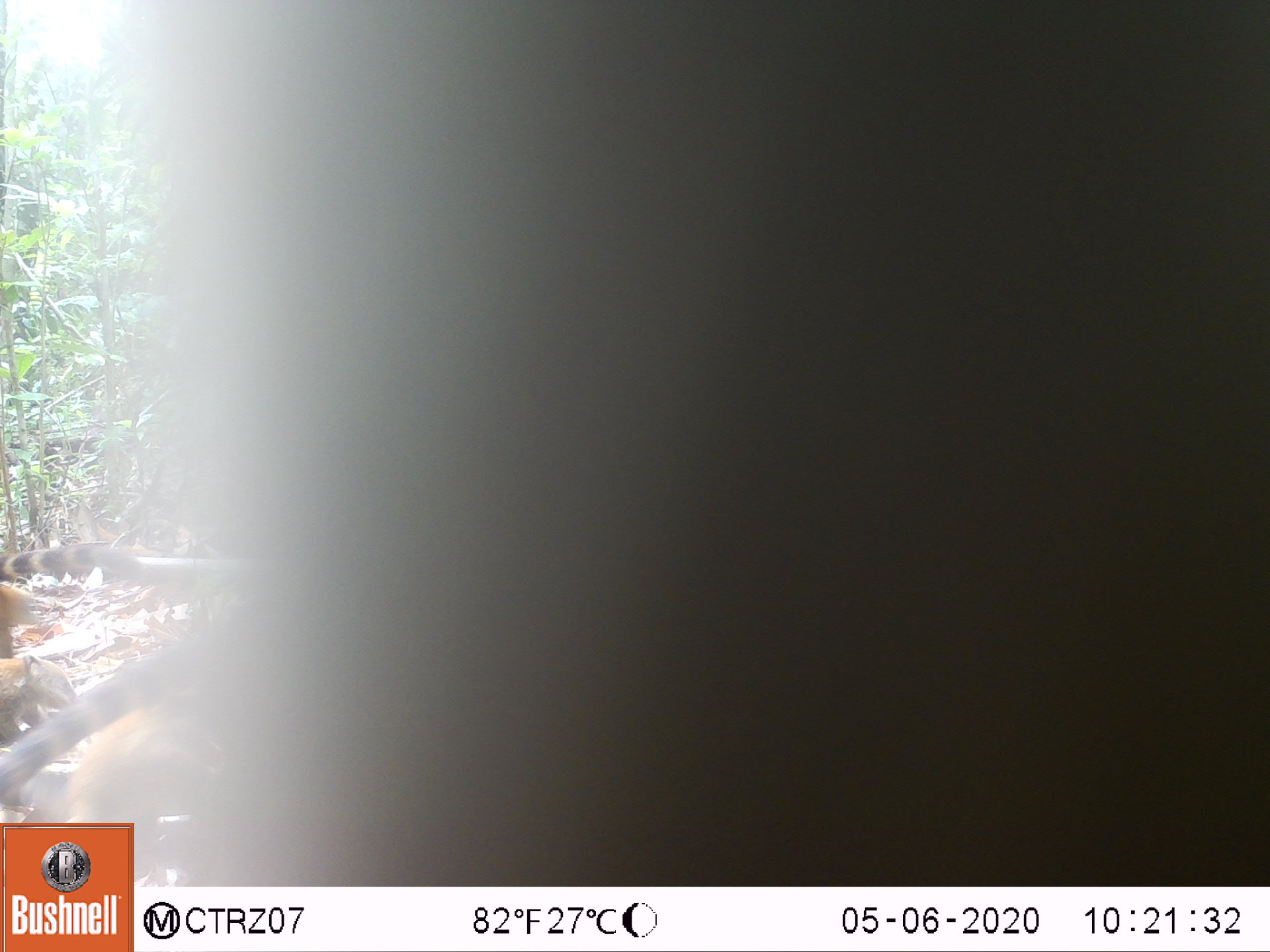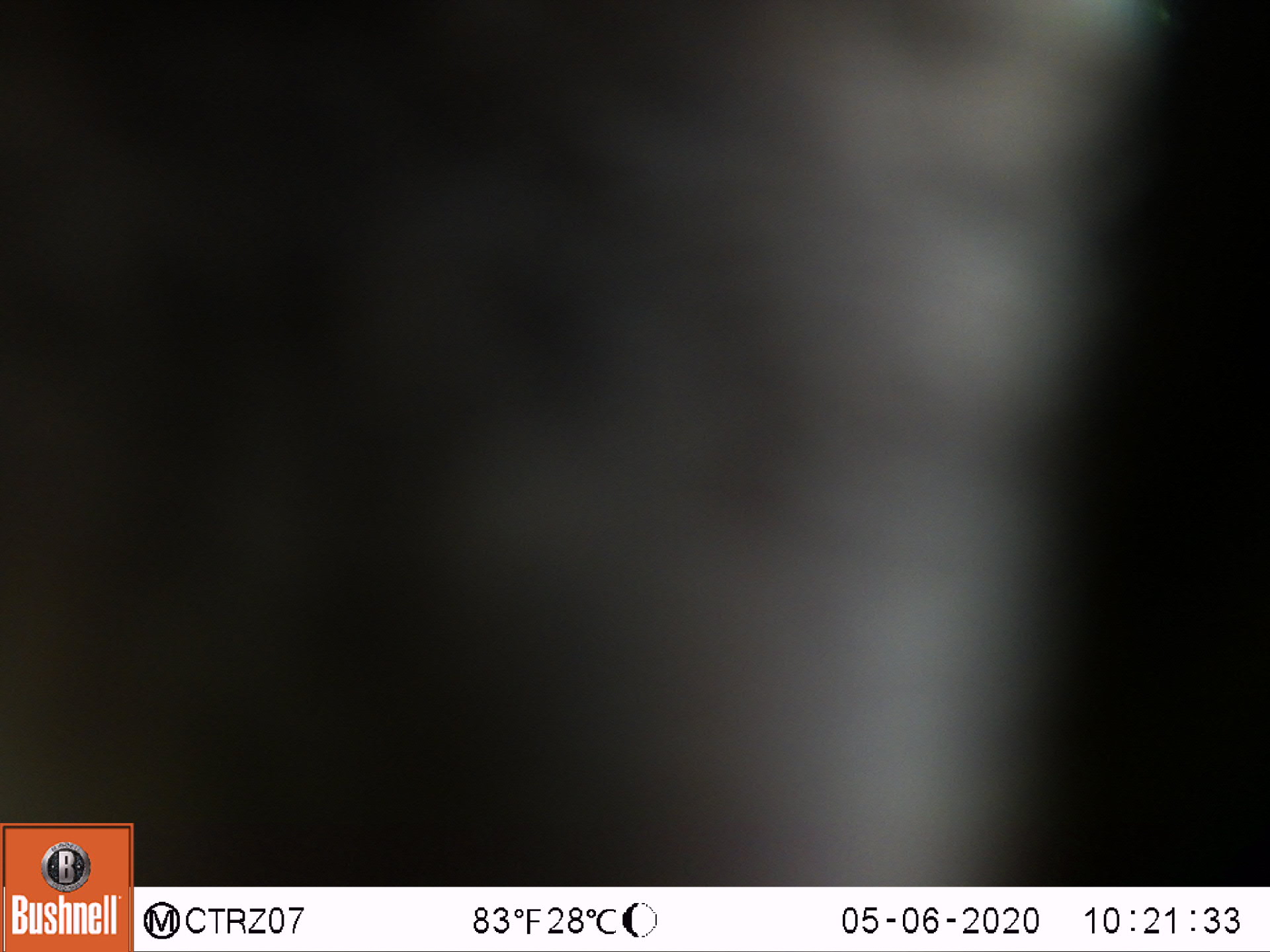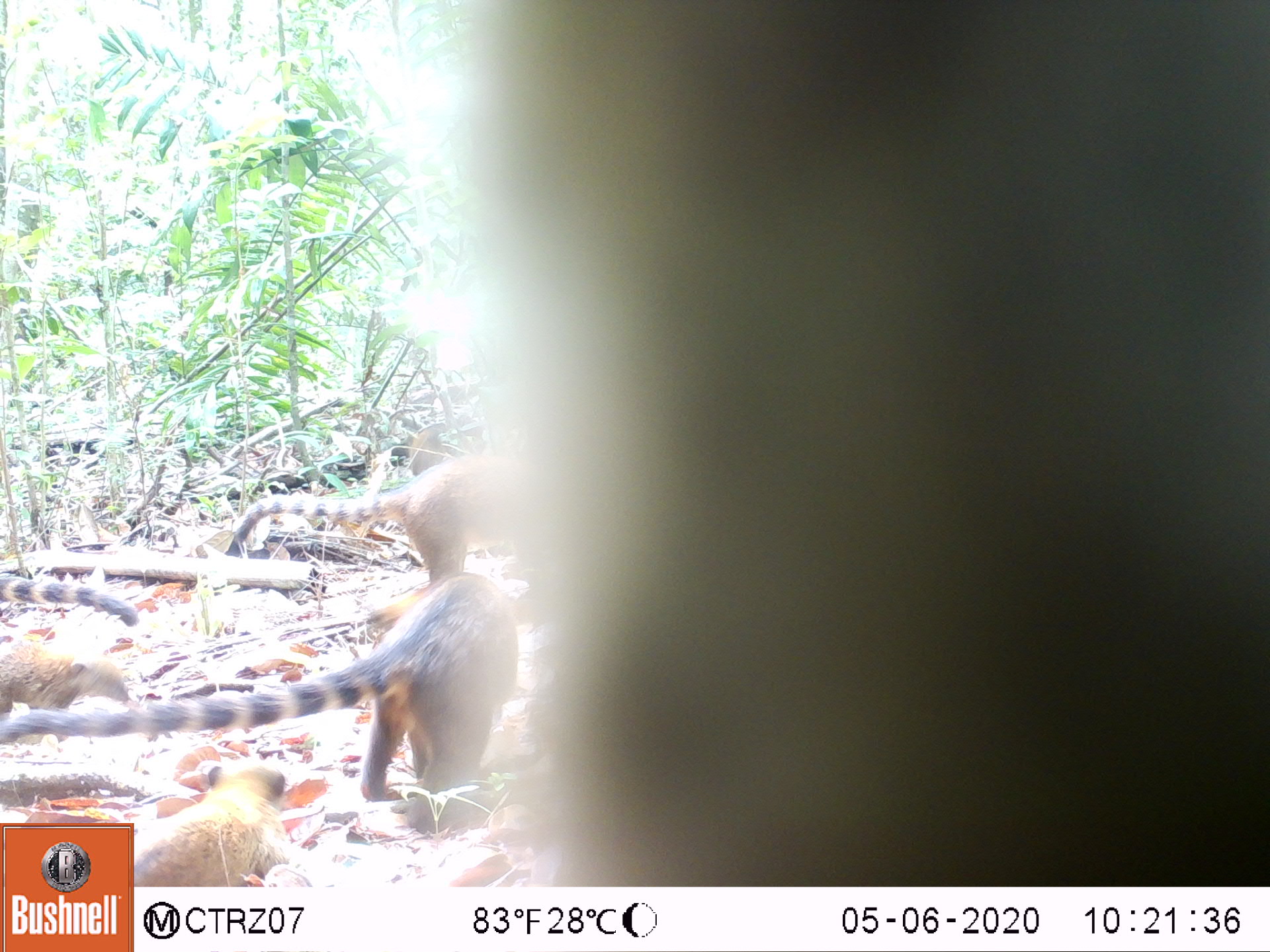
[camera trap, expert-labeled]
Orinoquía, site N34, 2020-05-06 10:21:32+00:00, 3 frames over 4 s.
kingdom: Animalia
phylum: Chordata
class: Mammalia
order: Carnivora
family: Procyonidae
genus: Nasua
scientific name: Nasua nasua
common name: south american coati